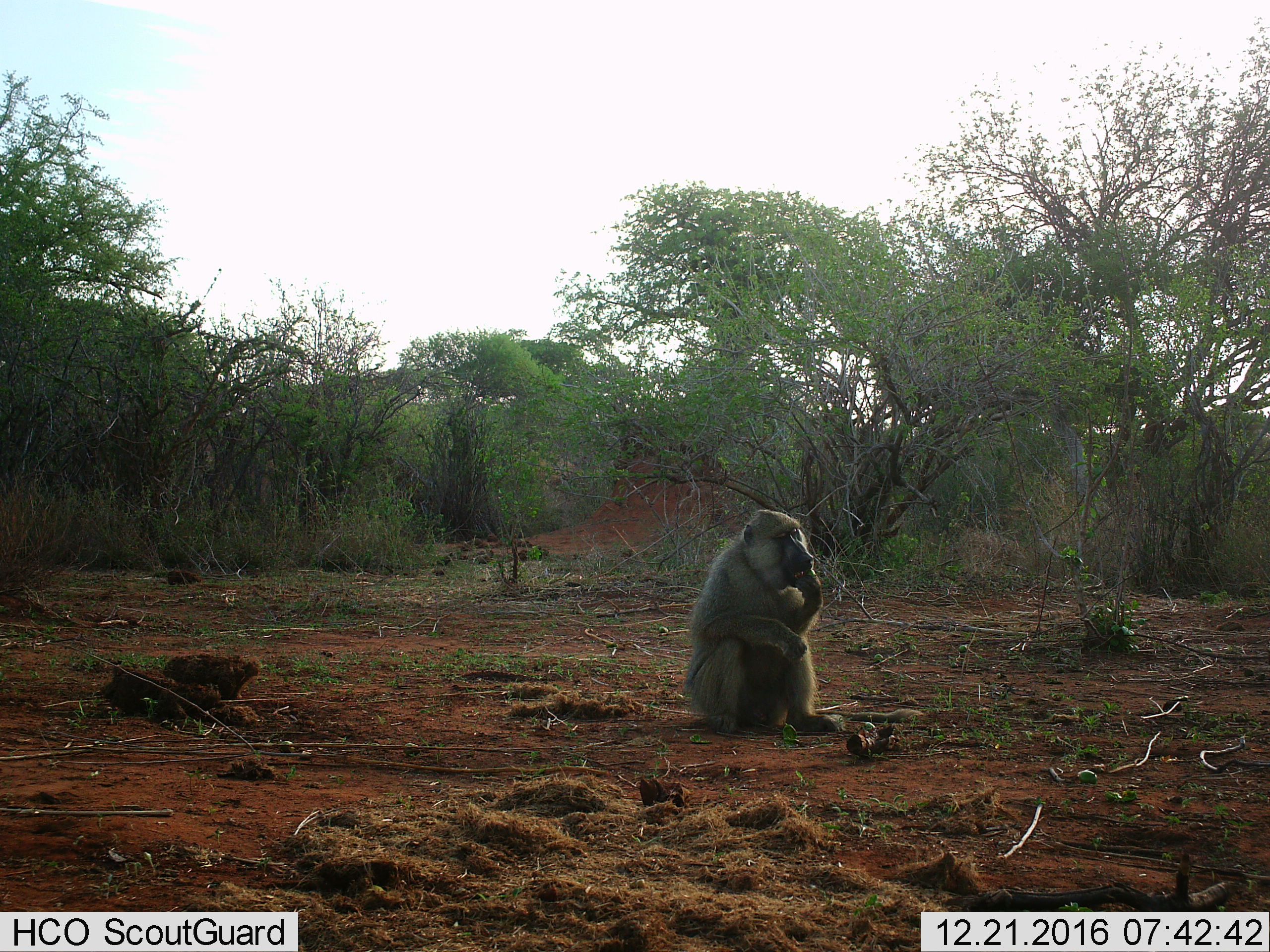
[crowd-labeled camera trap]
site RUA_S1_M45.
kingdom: Animalia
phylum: Chordata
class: Mammalia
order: Primates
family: Cercopithecidae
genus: Papio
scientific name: Papio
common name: baboon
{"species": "baboon (Papio)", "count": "1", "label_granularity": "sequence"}